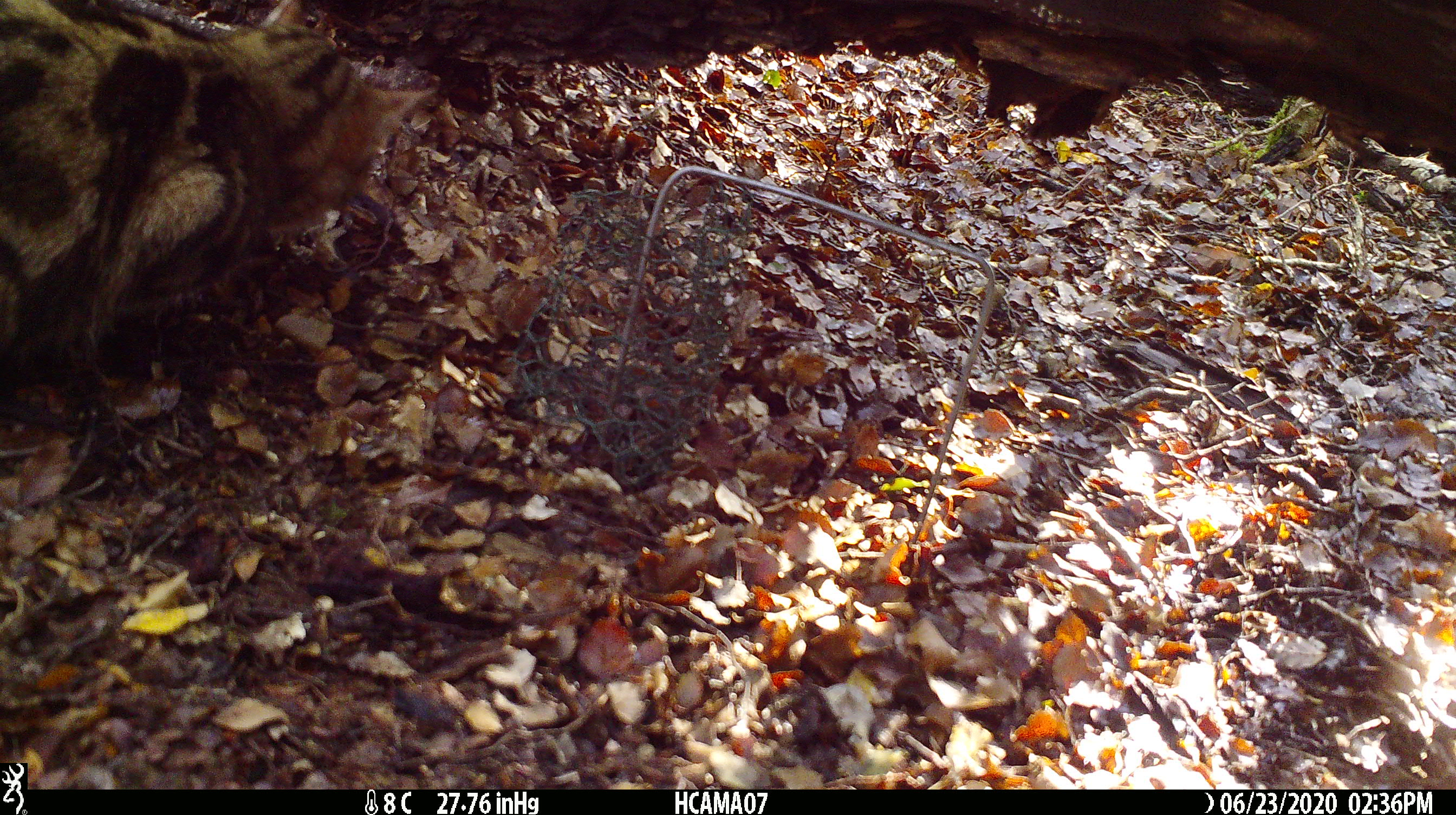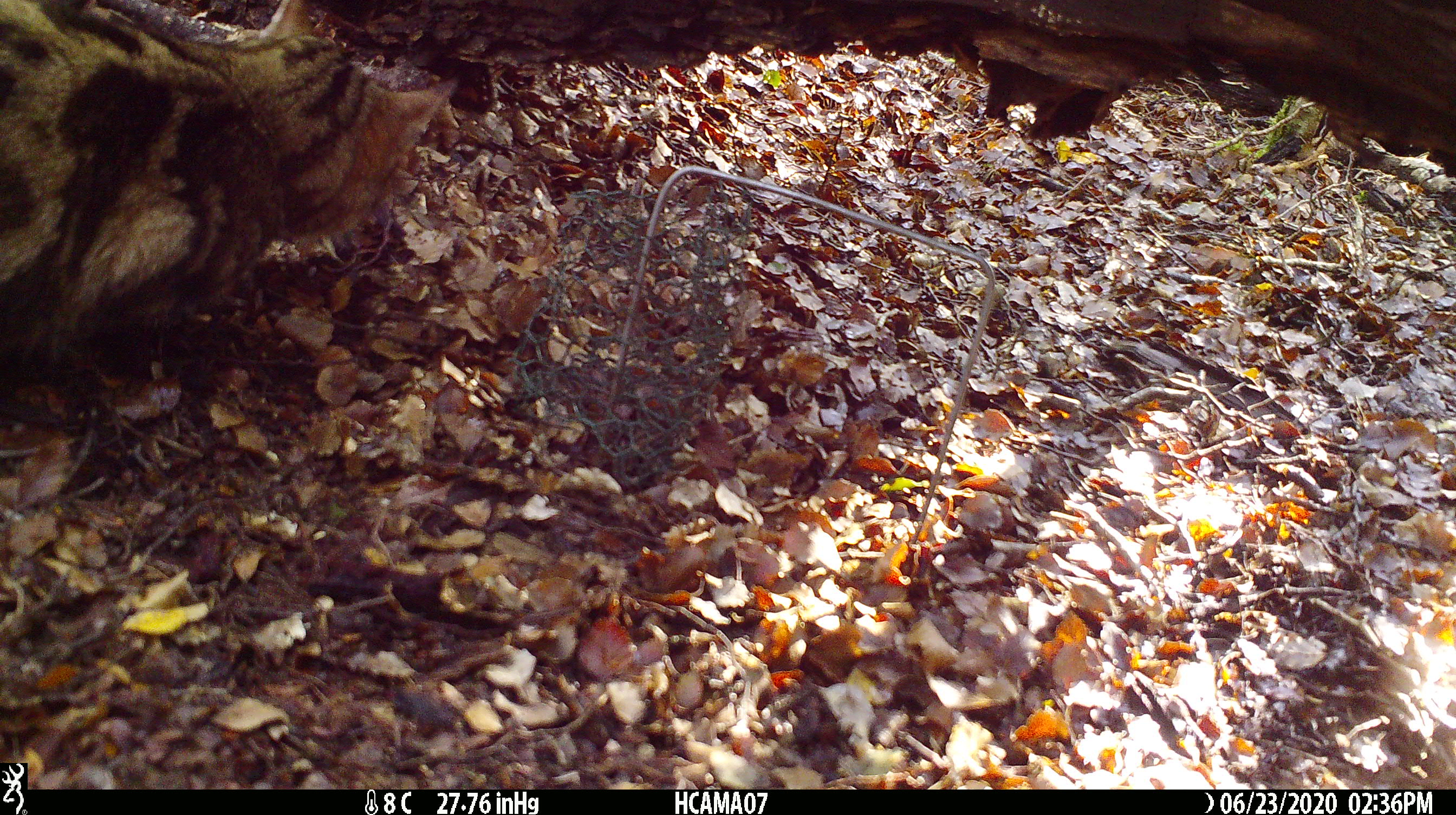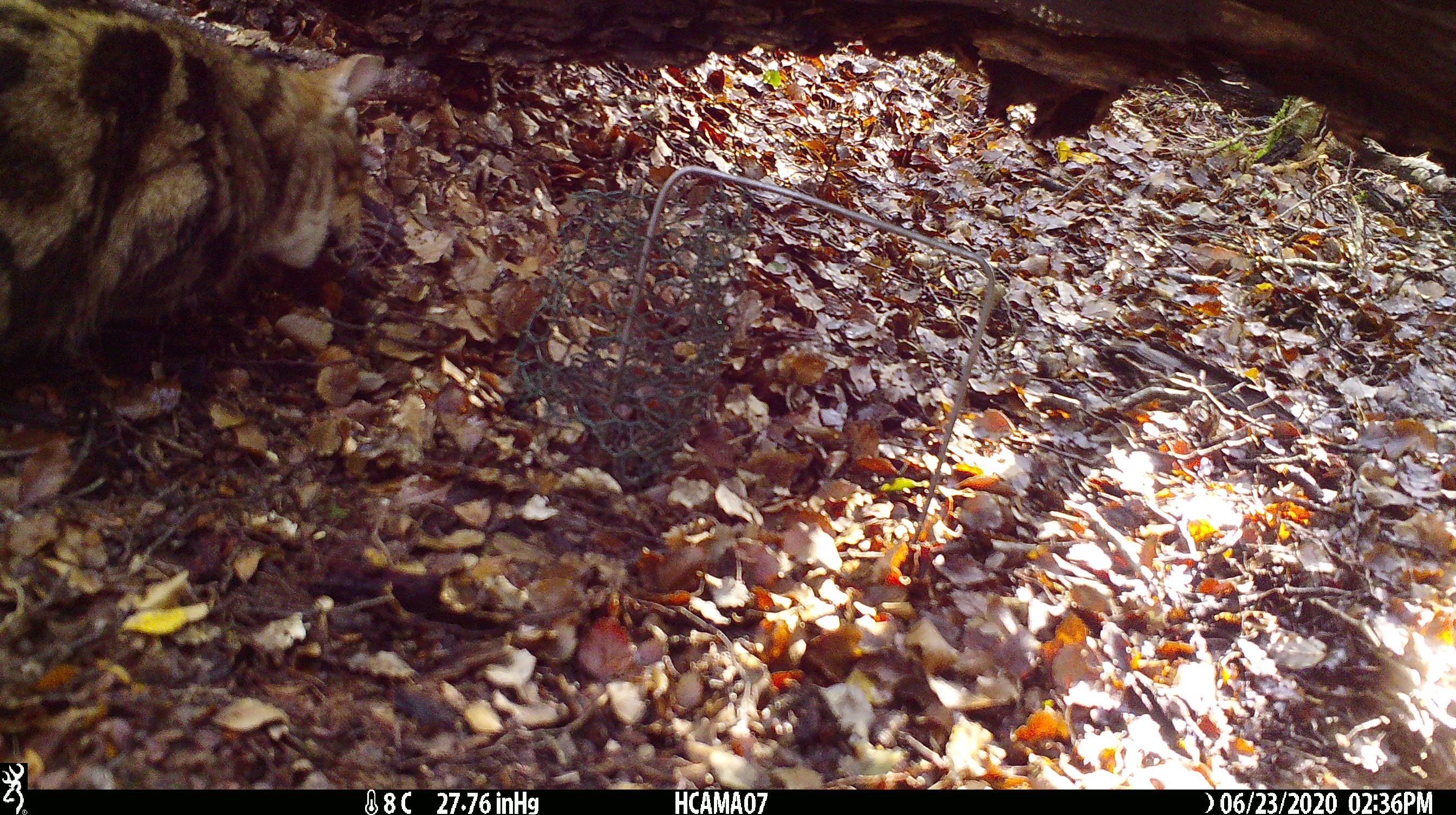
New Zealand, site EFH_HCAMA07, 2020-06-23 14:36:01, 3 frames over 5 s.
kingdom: Animalia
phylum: Chordata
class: Mammalia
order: Carnivora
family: Felidae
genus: Felis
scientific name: Felis catus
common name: domestic cat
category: cat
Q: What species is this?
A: Cat (domestic cat) (Felis catus).